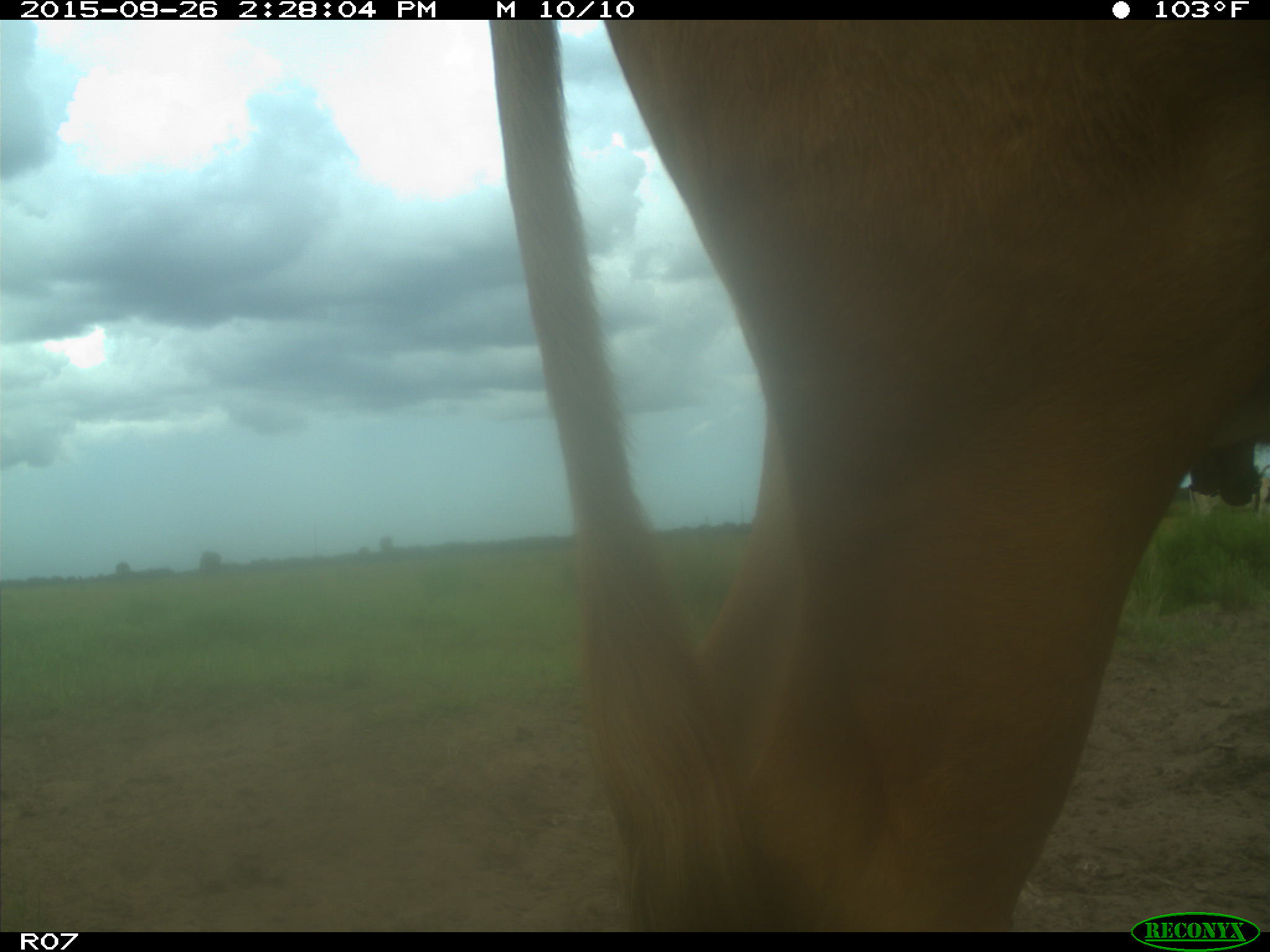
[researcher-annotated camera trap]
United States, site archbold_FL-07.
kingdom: Animalia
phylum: Chordata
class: Mammalia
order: Artiodactyla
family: Bovidae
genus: Bos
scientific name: Bos taurus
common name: domestic cow